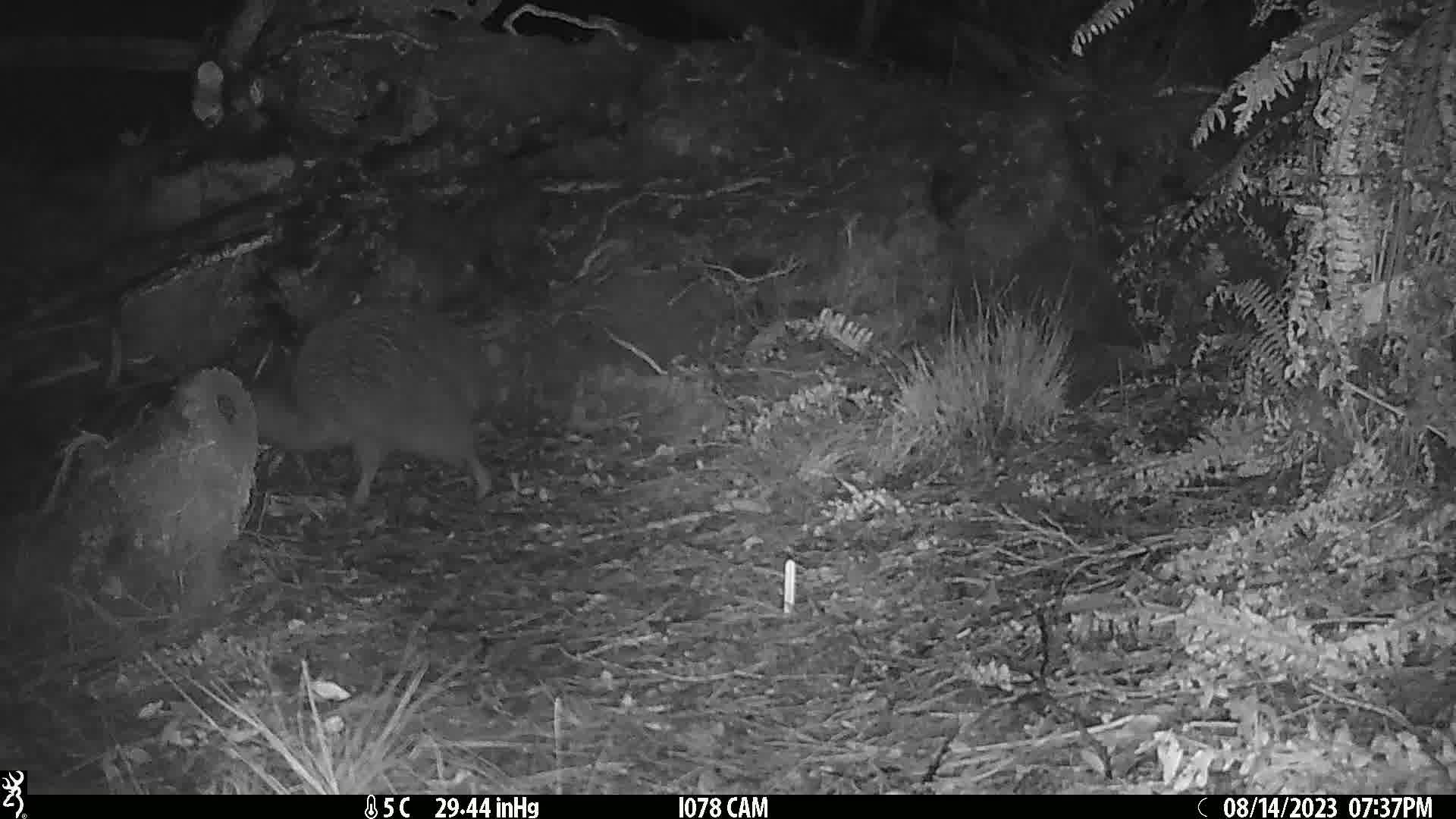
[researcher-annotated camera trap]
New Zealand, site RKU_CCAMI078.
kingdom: Animalia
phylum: Chordata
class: Aves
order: Apterygiformes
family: Apterygidae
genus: Apteryx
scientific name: Apteryx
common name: kiwi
Kiwi (Apteryx).